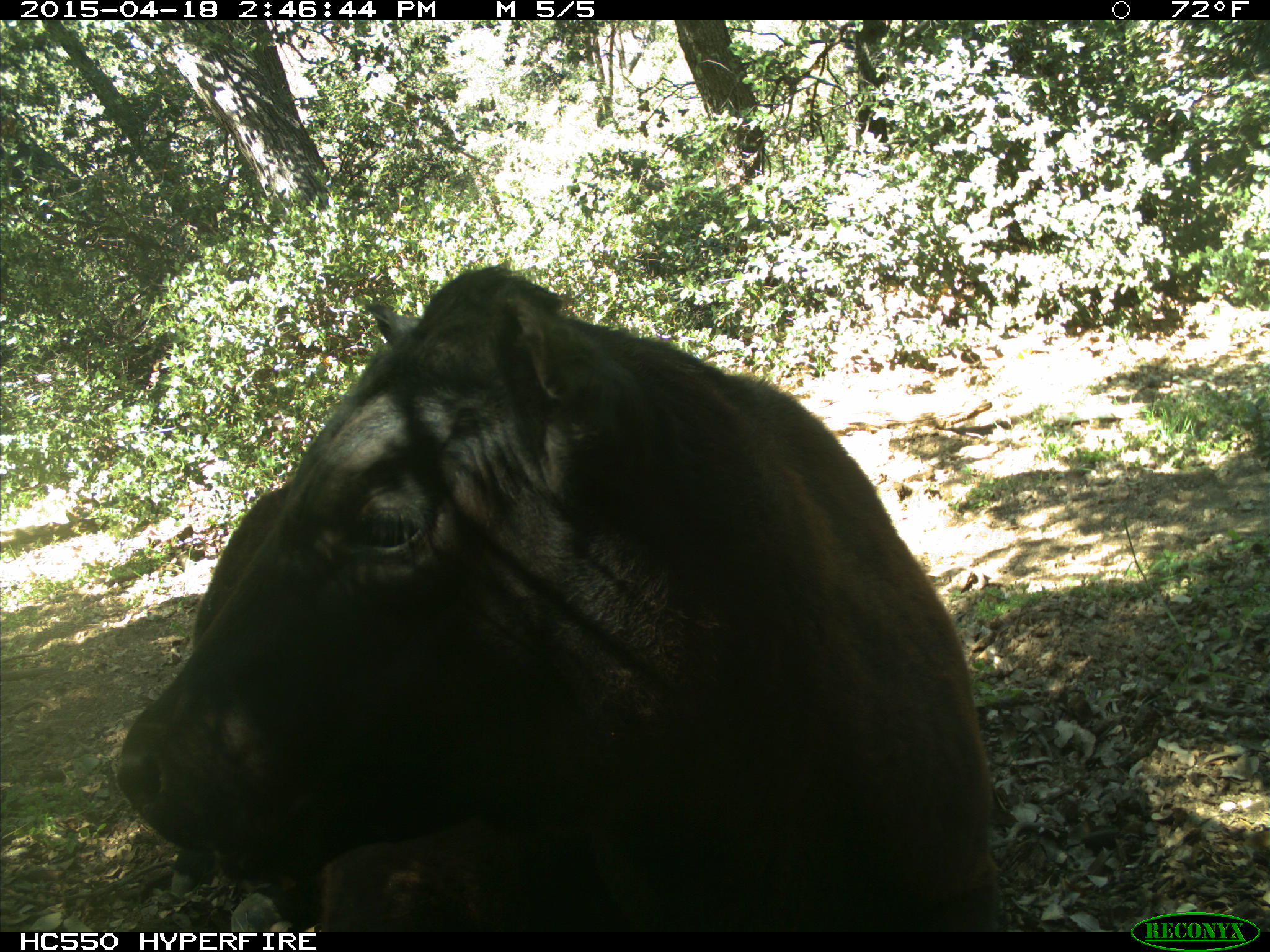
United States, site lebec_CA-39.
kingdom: Animalia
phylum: Chordata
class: Mammalia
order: Artiodactyla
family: Bovidae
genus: Bos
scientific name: Bos taurus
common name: domestic cow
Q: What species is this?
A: Bos taurus (domestic cow).